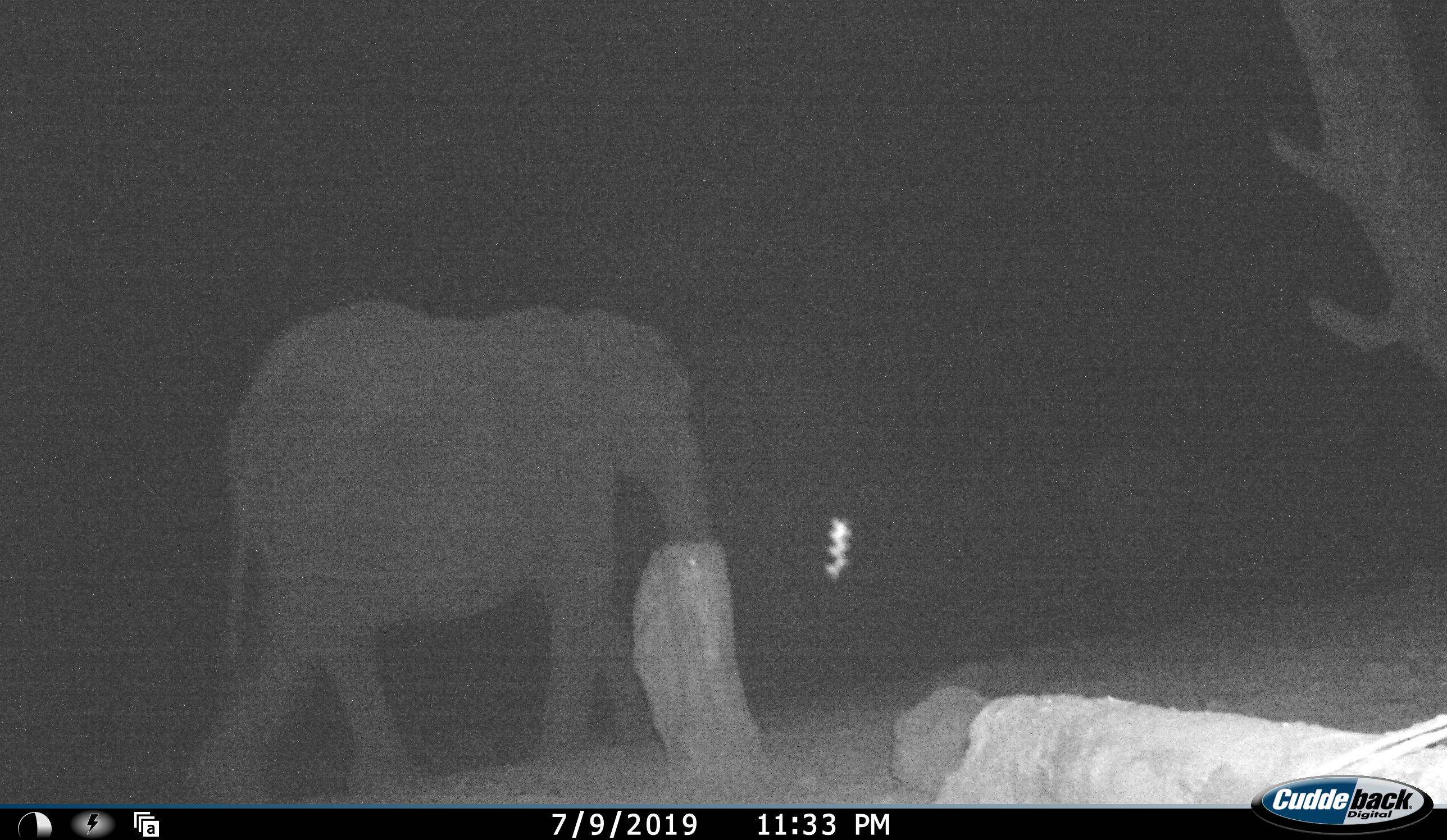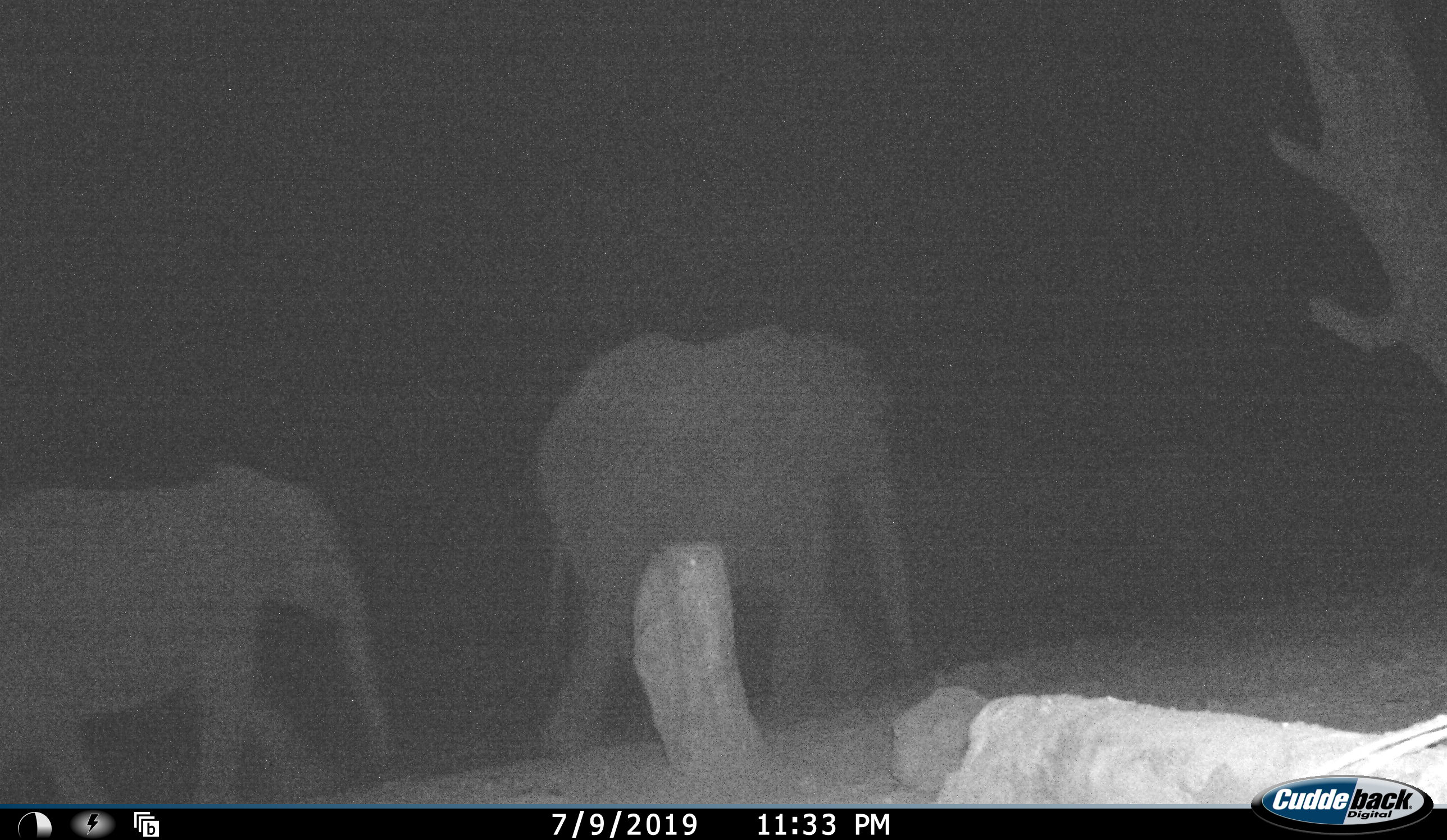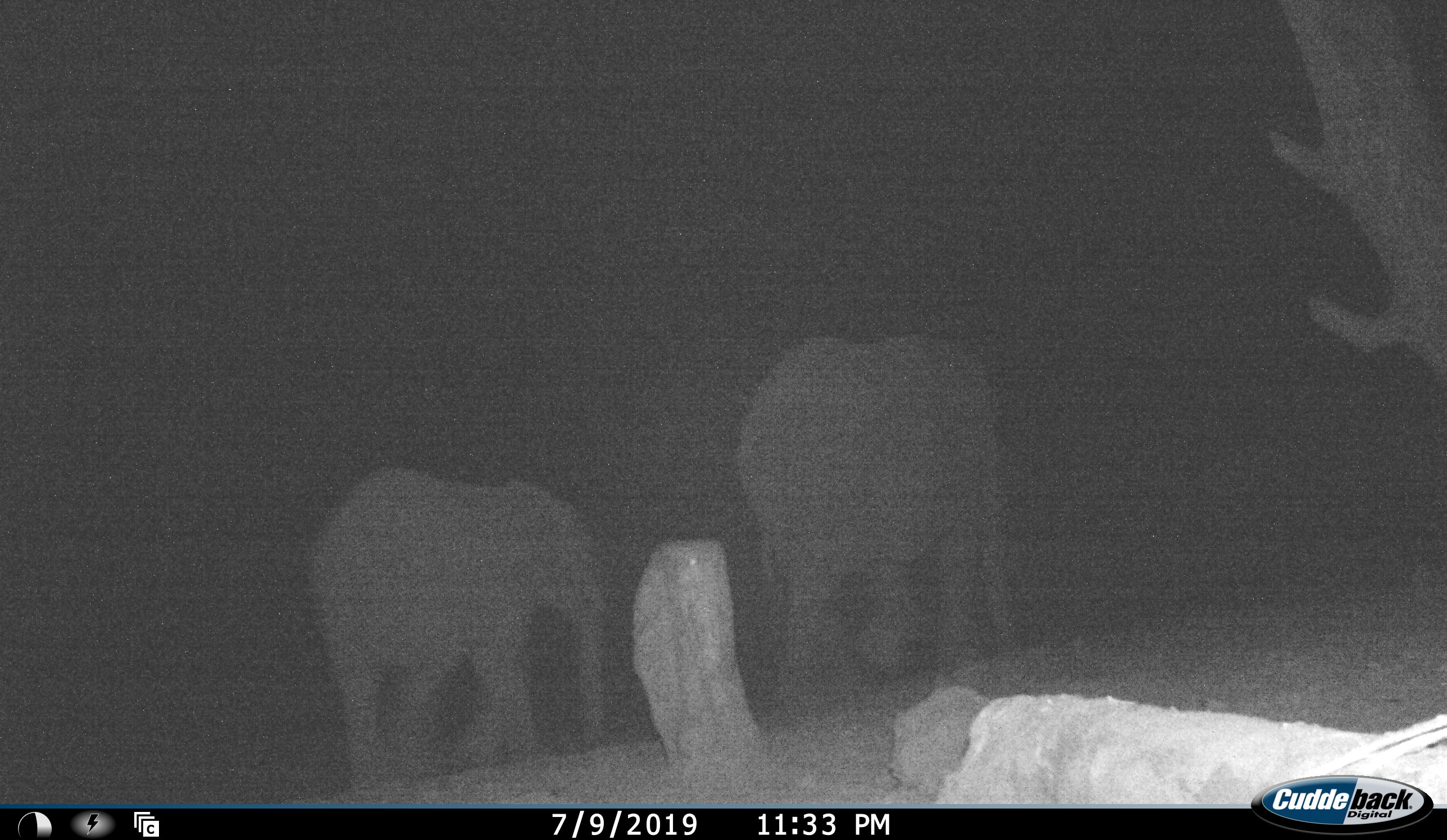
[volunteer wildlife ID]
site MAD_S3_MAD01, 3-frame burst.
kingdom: Animalia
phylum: Chordata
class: Mammalia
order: Proboscidea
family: Elephantidae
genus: Loxodonta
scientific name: Loxodonta africana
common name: african bush elephant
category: elephant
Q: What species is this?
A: Elephant (african bush elephant) (Loxodonta africana).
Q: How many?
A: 2.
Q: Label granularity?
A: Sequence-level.